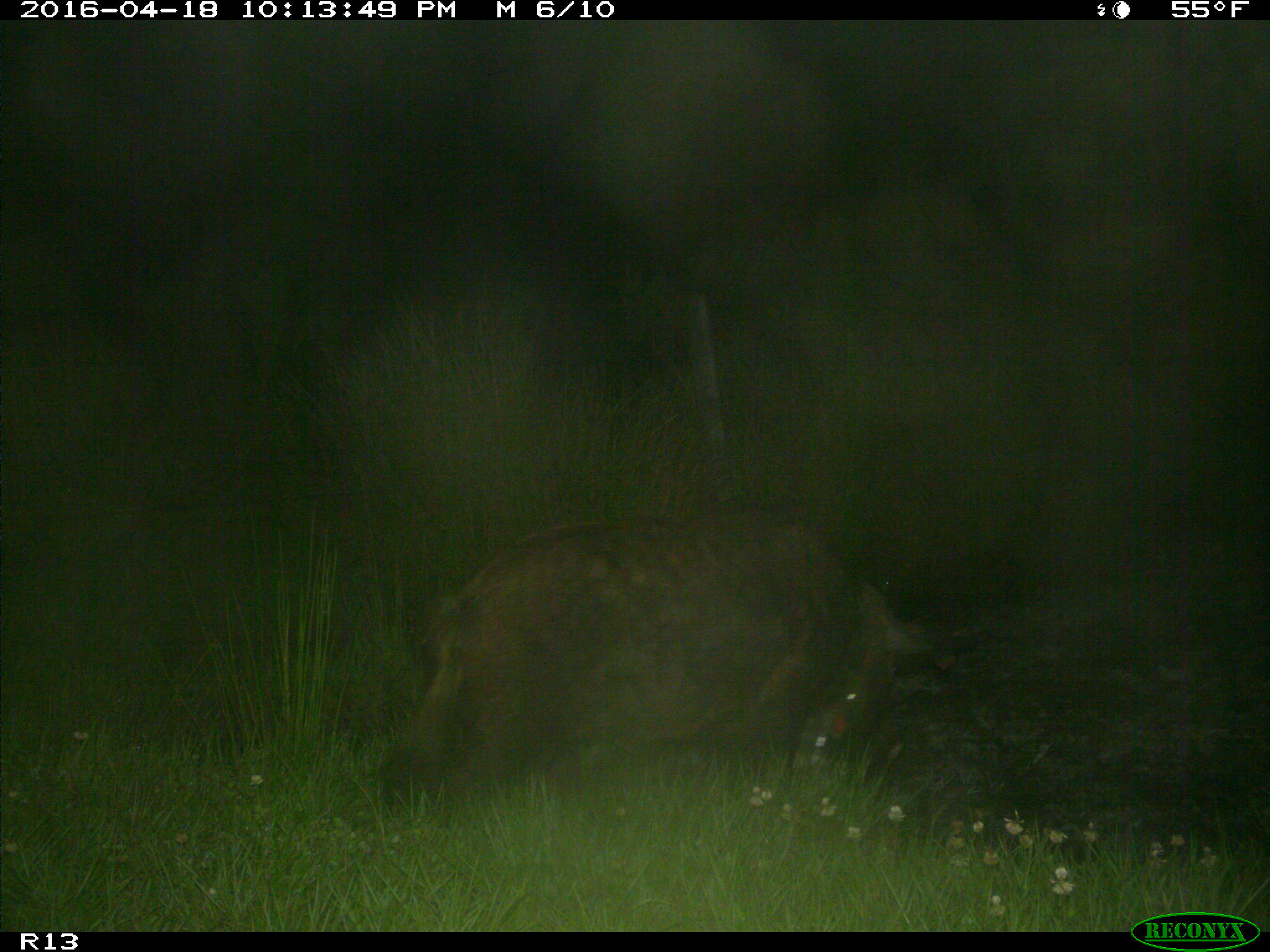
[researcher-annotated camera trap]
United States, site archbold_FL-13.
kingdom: Animalia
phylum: Chordata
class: Mammalia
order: Artiodactyla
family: Suidae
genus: Sus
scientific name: Sus scrofa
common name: wild boar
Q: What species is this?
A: Sus scrofa (wild boar).